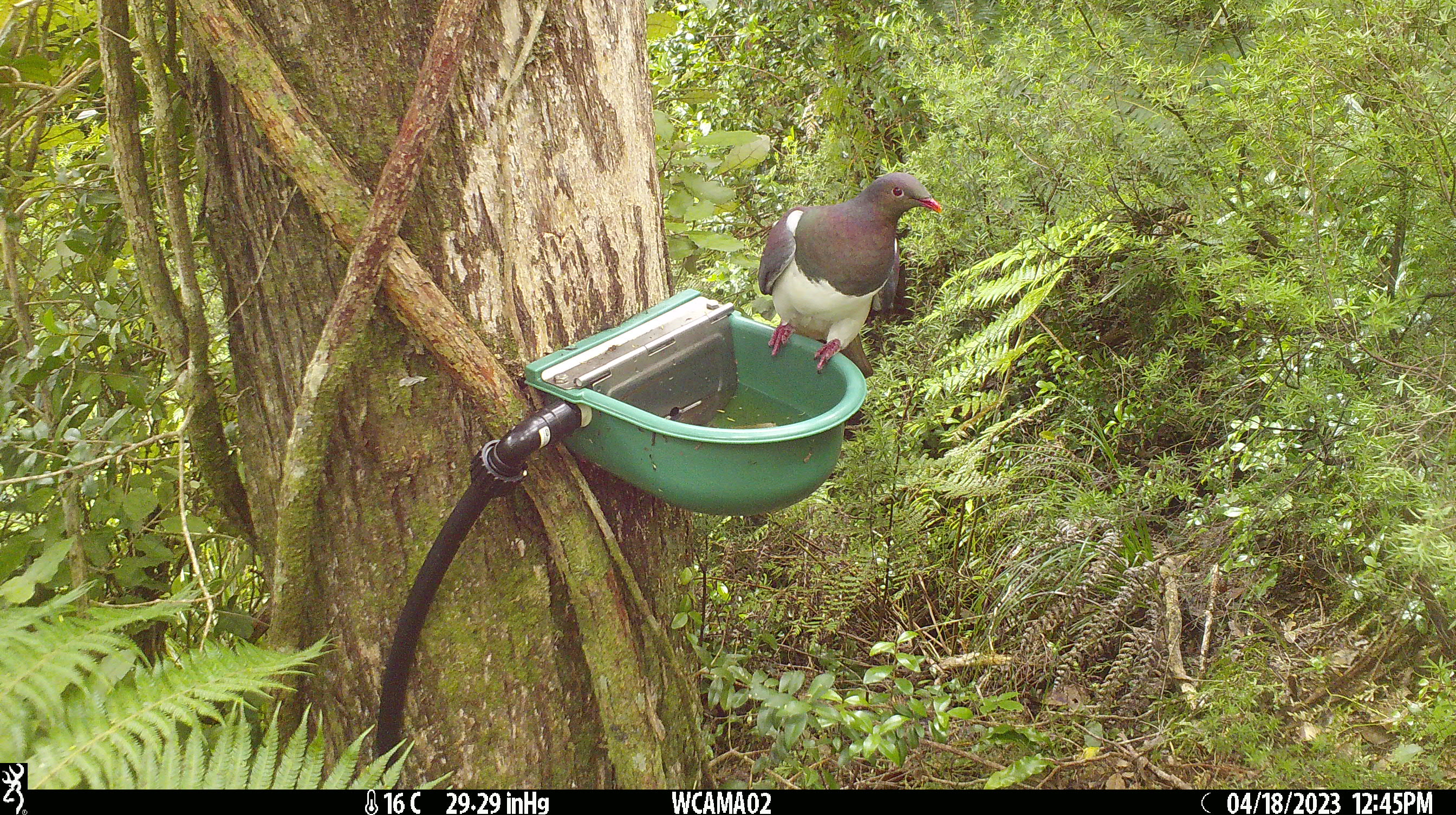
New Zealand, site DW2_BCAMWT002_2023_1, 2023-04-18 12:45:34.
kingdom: Animalia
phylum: Chordata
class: Aves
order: Columbiformes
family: Columbidae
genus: Hemiphaga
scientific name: Hemiphaga novaeseelandiae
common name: new zealand pigeon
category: kereru